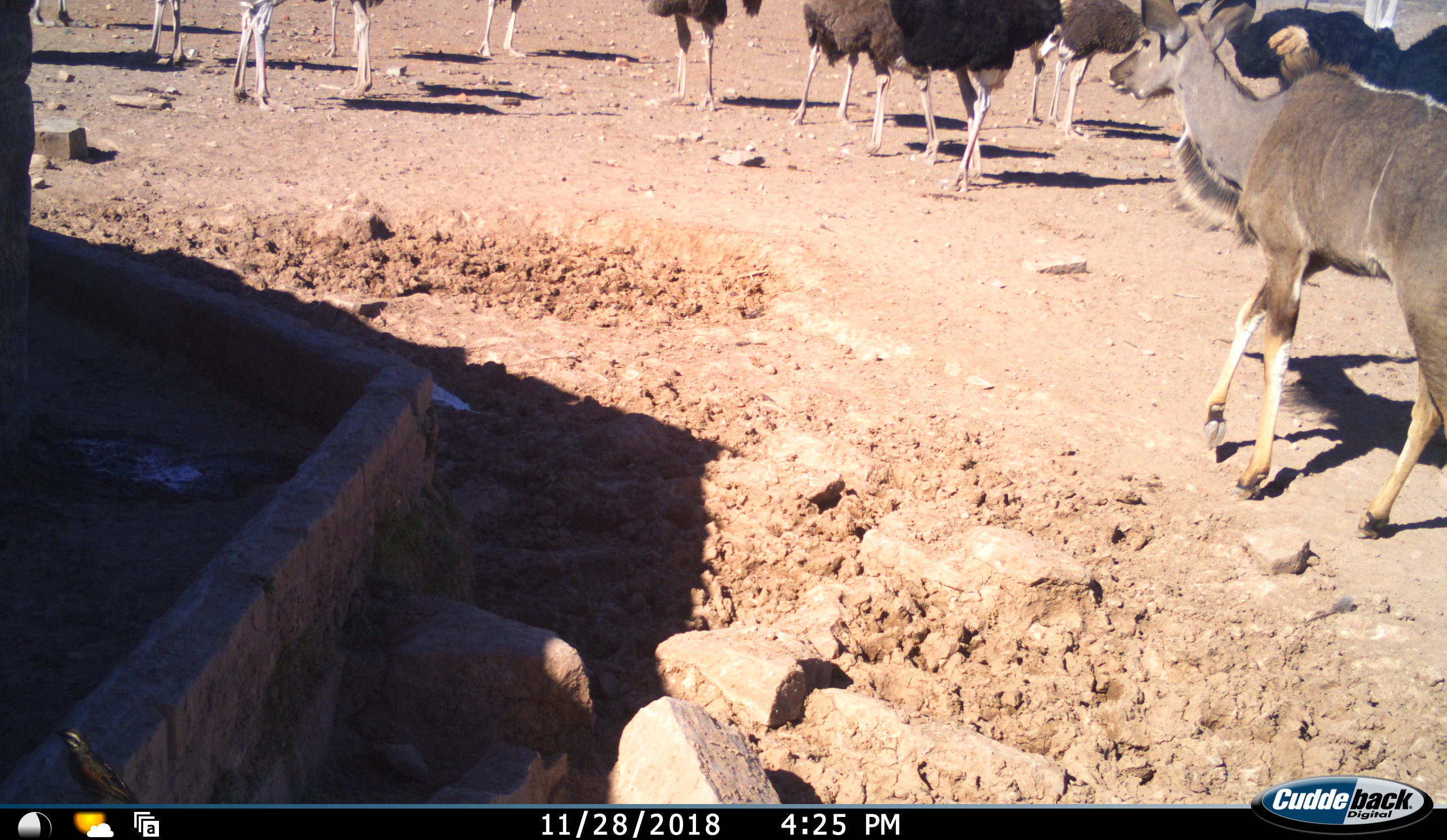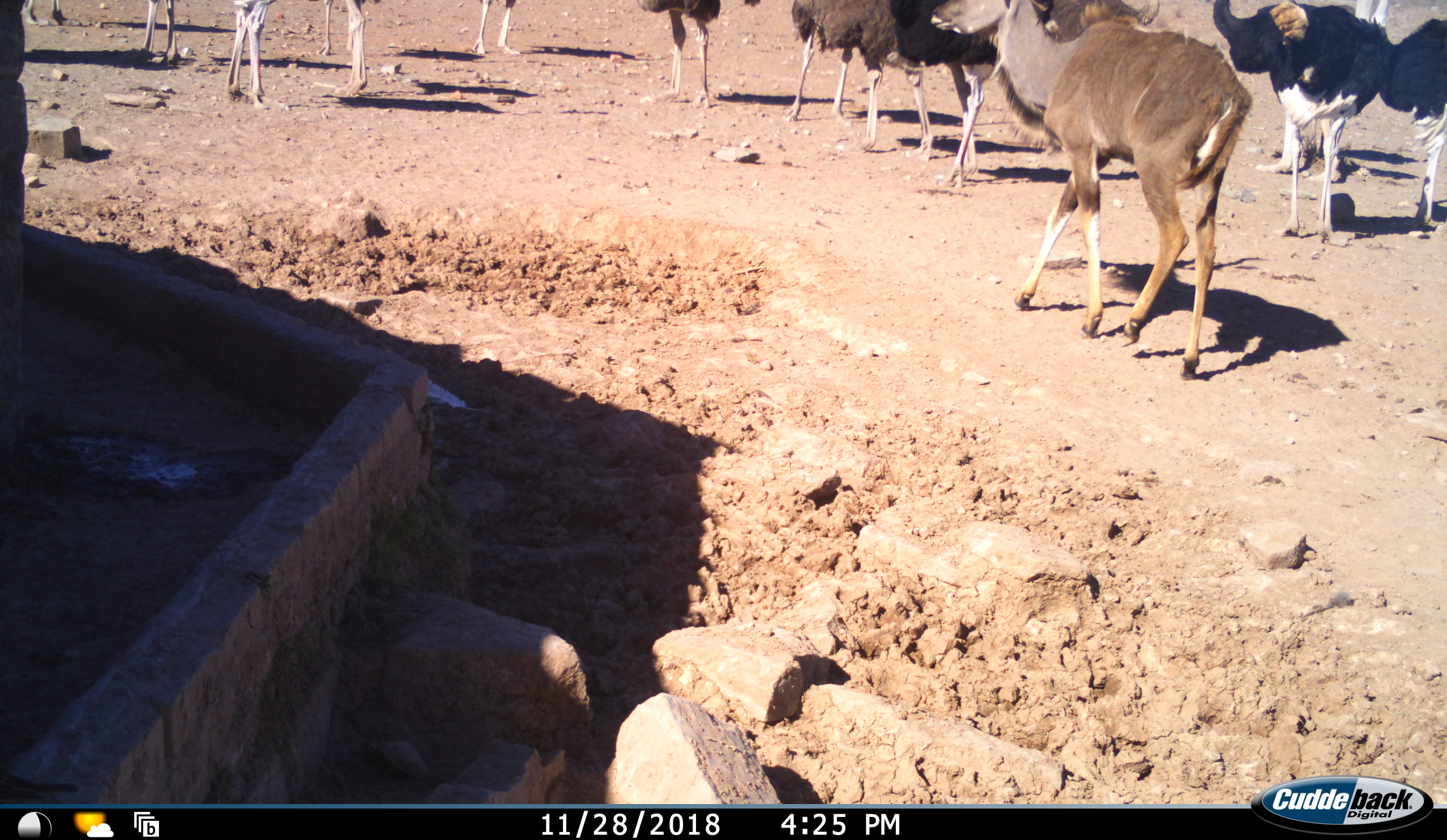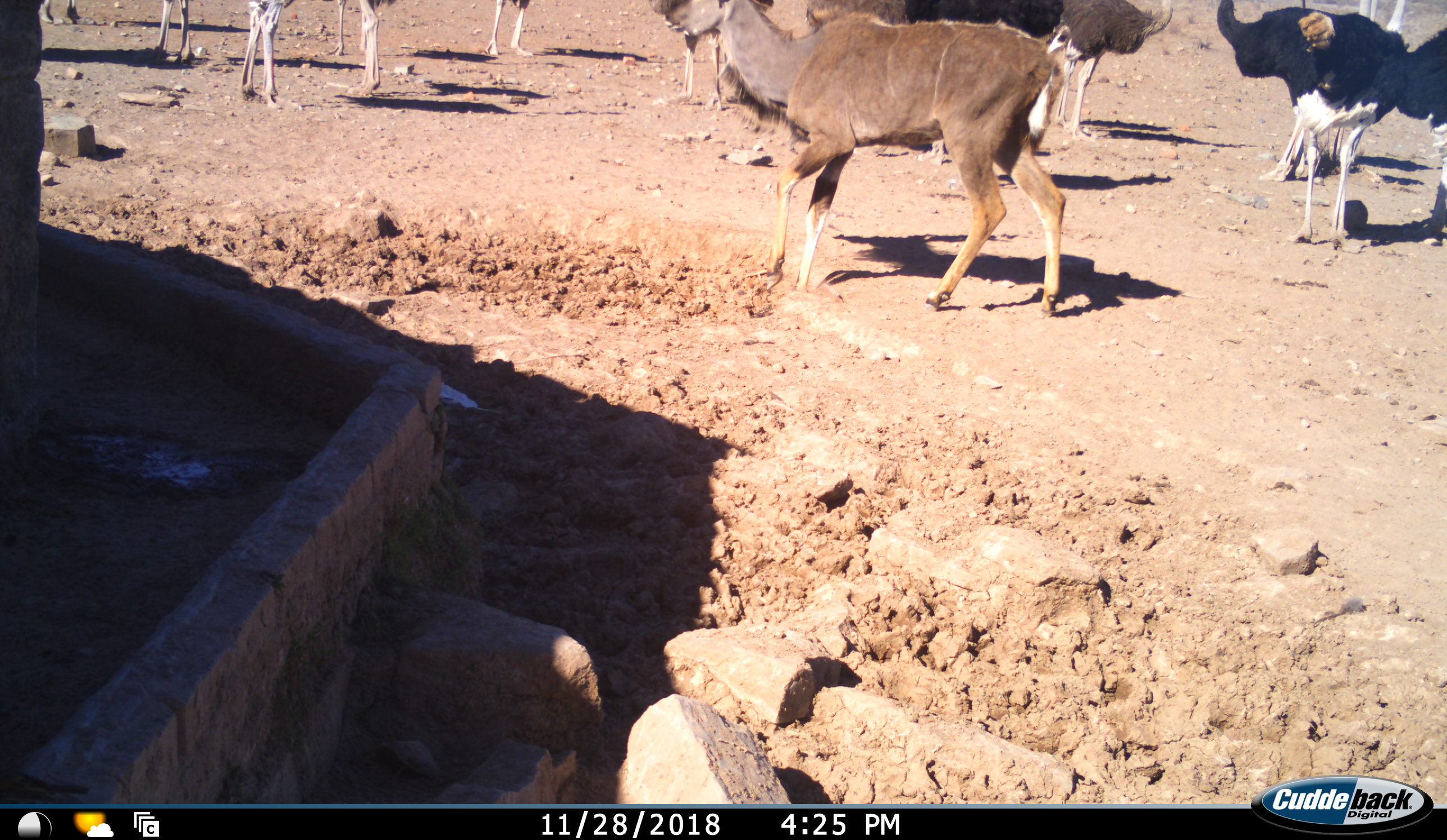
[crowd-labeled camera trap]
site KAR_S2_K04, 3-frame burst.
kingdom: Animalia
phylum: Chordata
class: Mammalia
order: Artiodactyla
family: Bovidae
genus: Tragelaphus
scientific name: Tragelaphus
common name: kudu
Kudu (Tragelaphus), count 1. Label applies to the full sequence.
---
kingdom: Animalia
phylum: Chordata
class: Aves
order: Struthioniformes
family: Struthionidae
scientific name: Struthionidae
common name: ostrich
Ostrich (Struthionidae), count 11-50. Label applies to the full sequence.